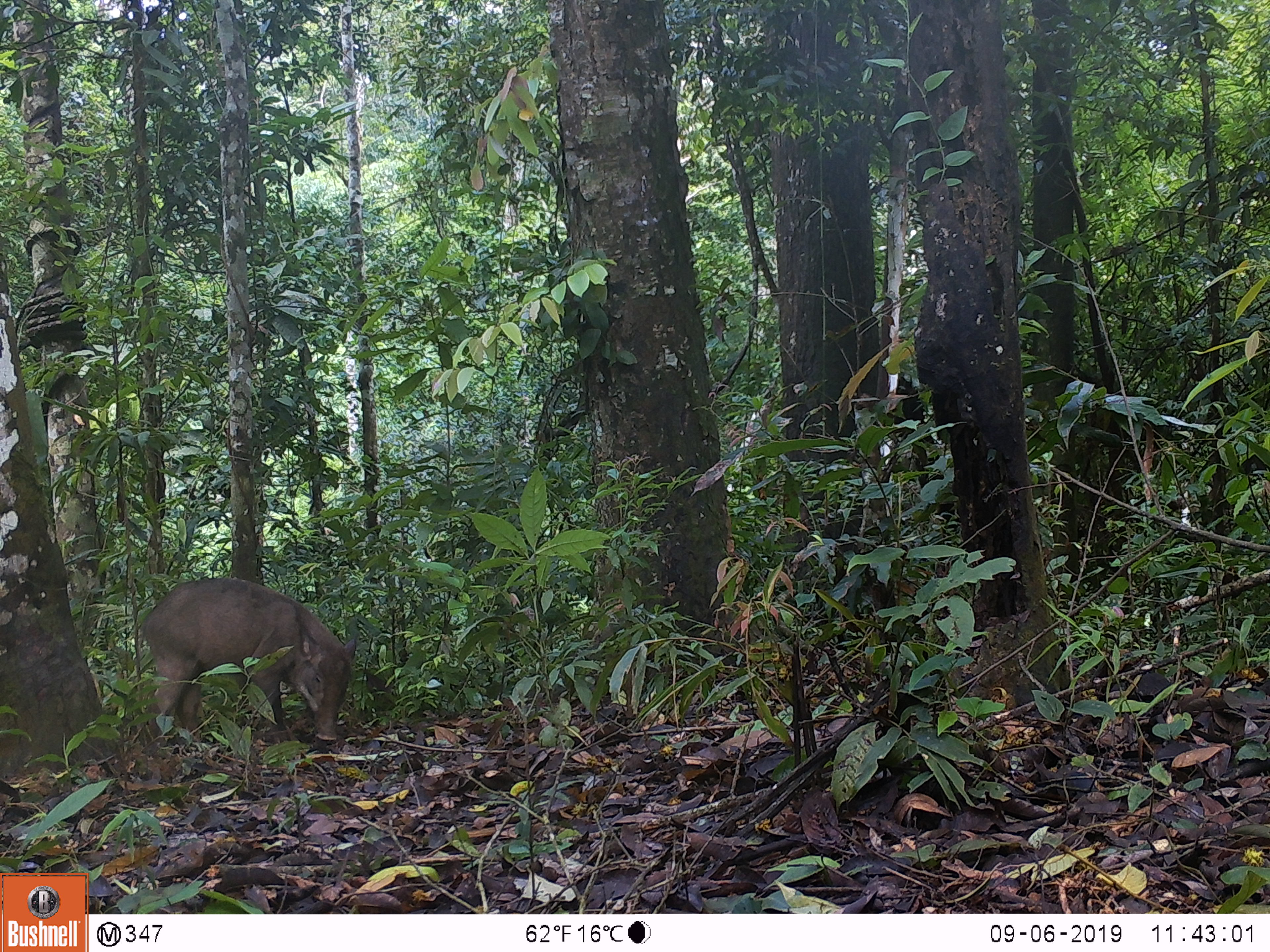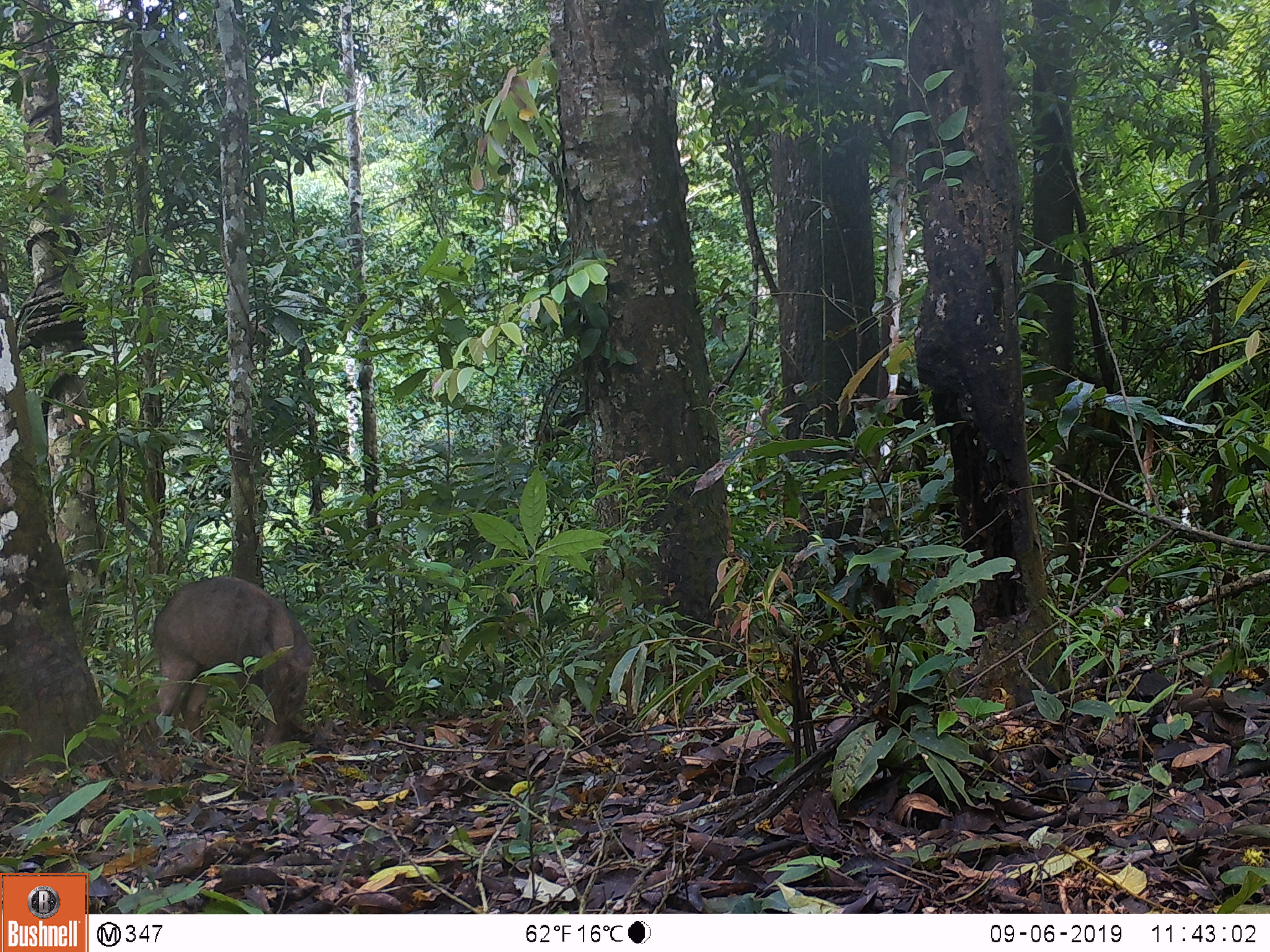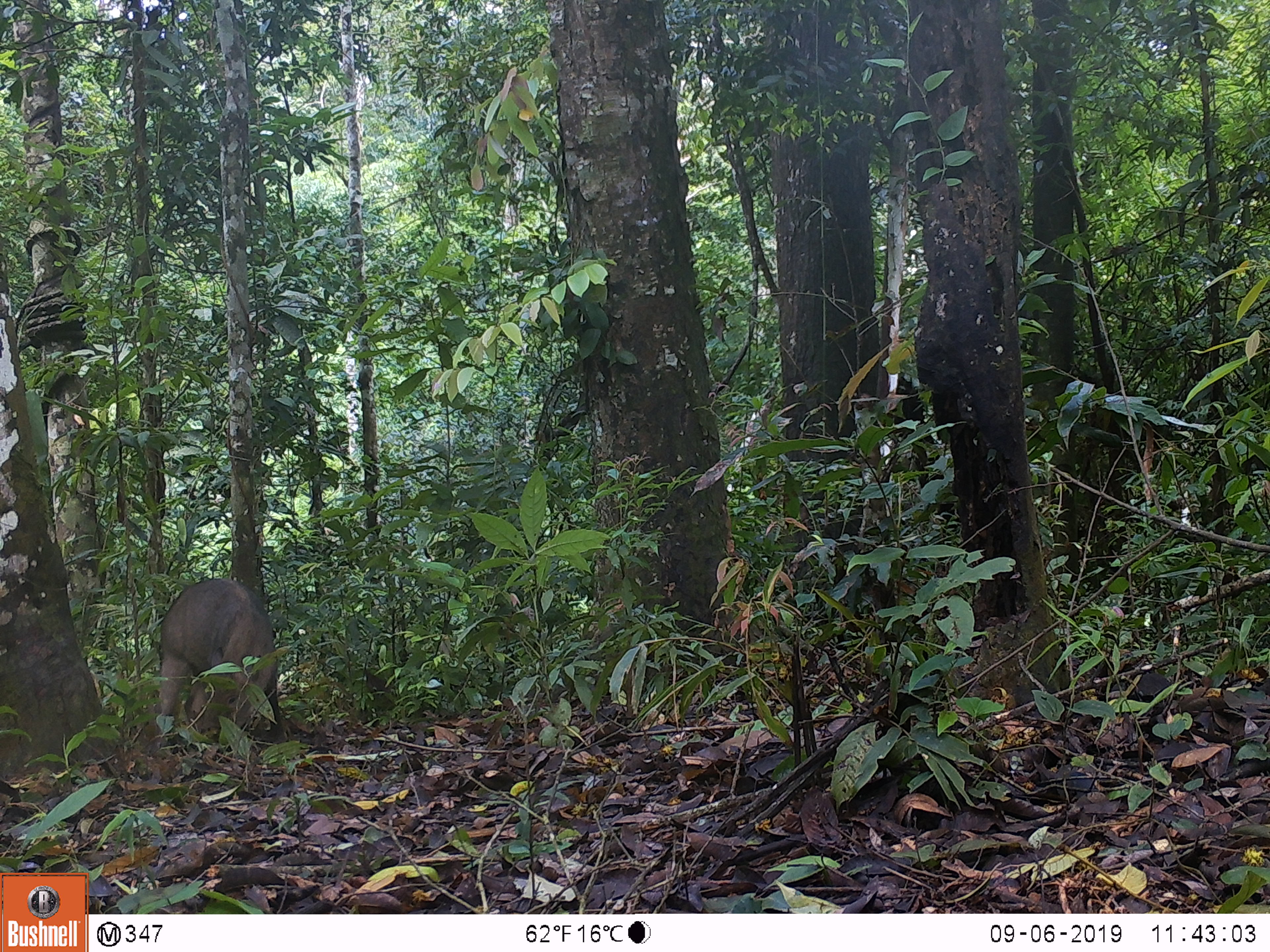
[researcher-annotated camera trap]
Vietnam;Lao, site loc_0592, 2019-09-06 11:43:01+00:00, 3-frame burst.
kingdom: Animalia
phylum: Chordata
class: Mammalia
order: Artiodactyla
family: Suidae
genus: Sus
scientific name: Sus scrofa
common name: eurasian wild pig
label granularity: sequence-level